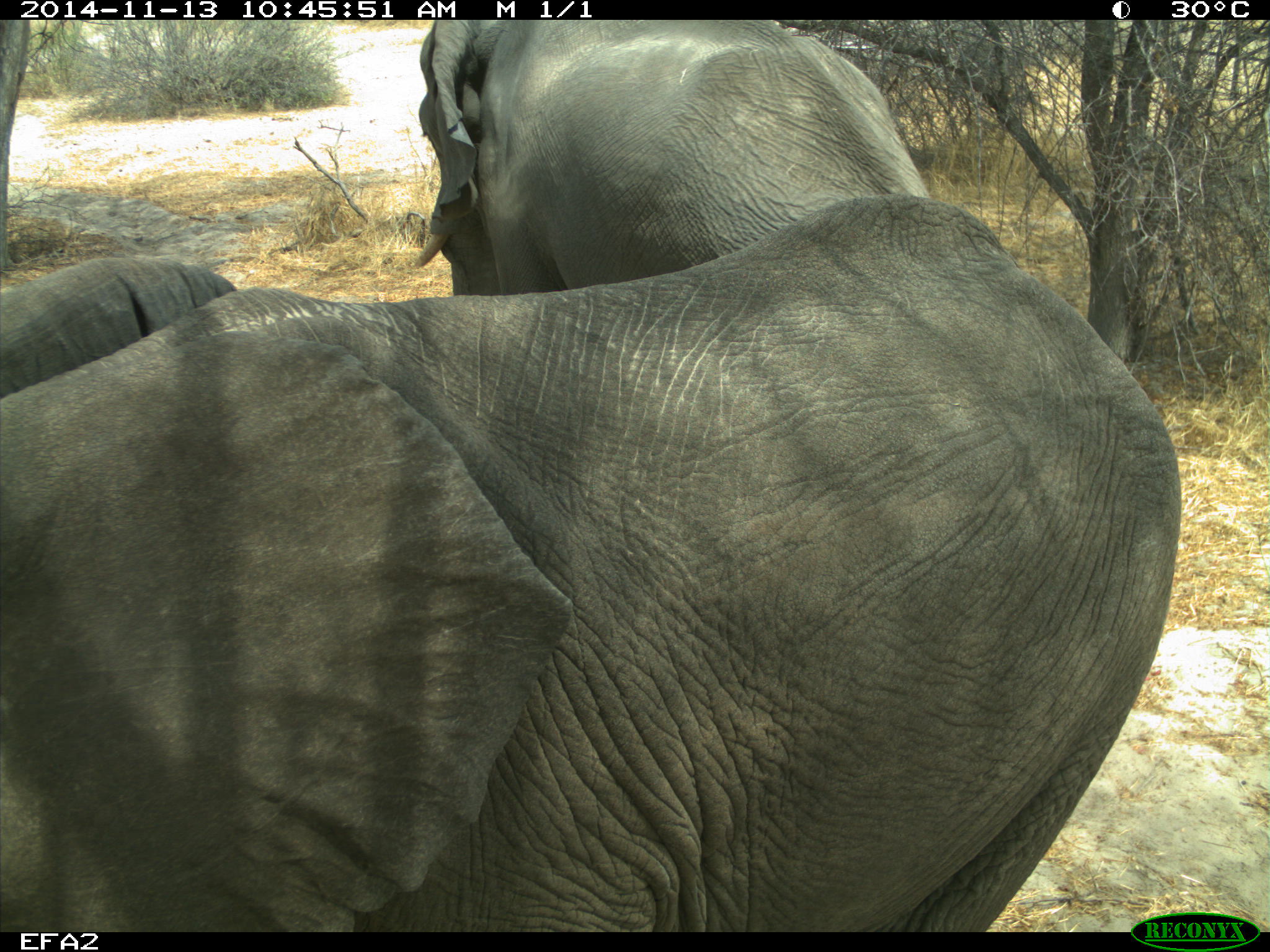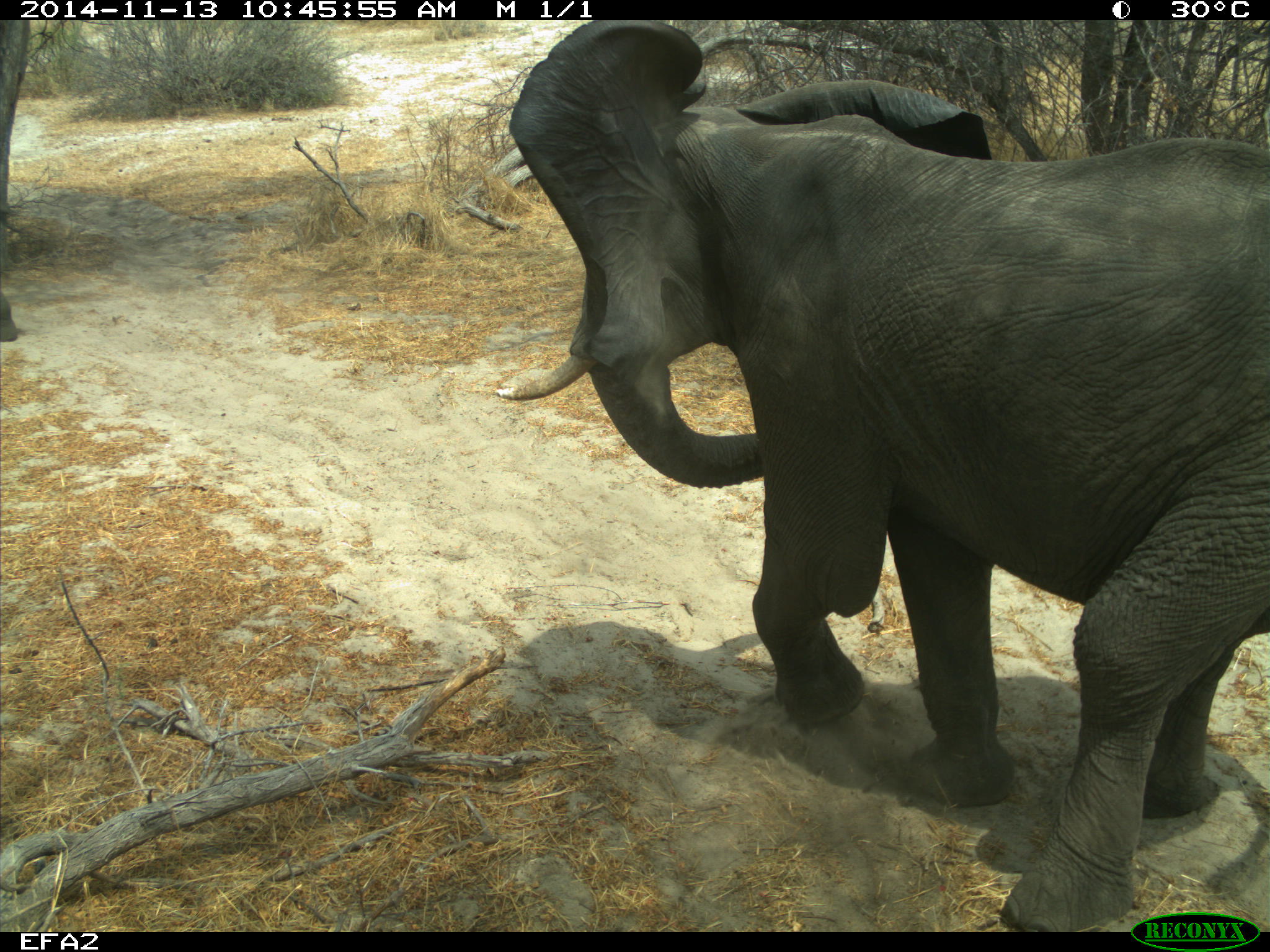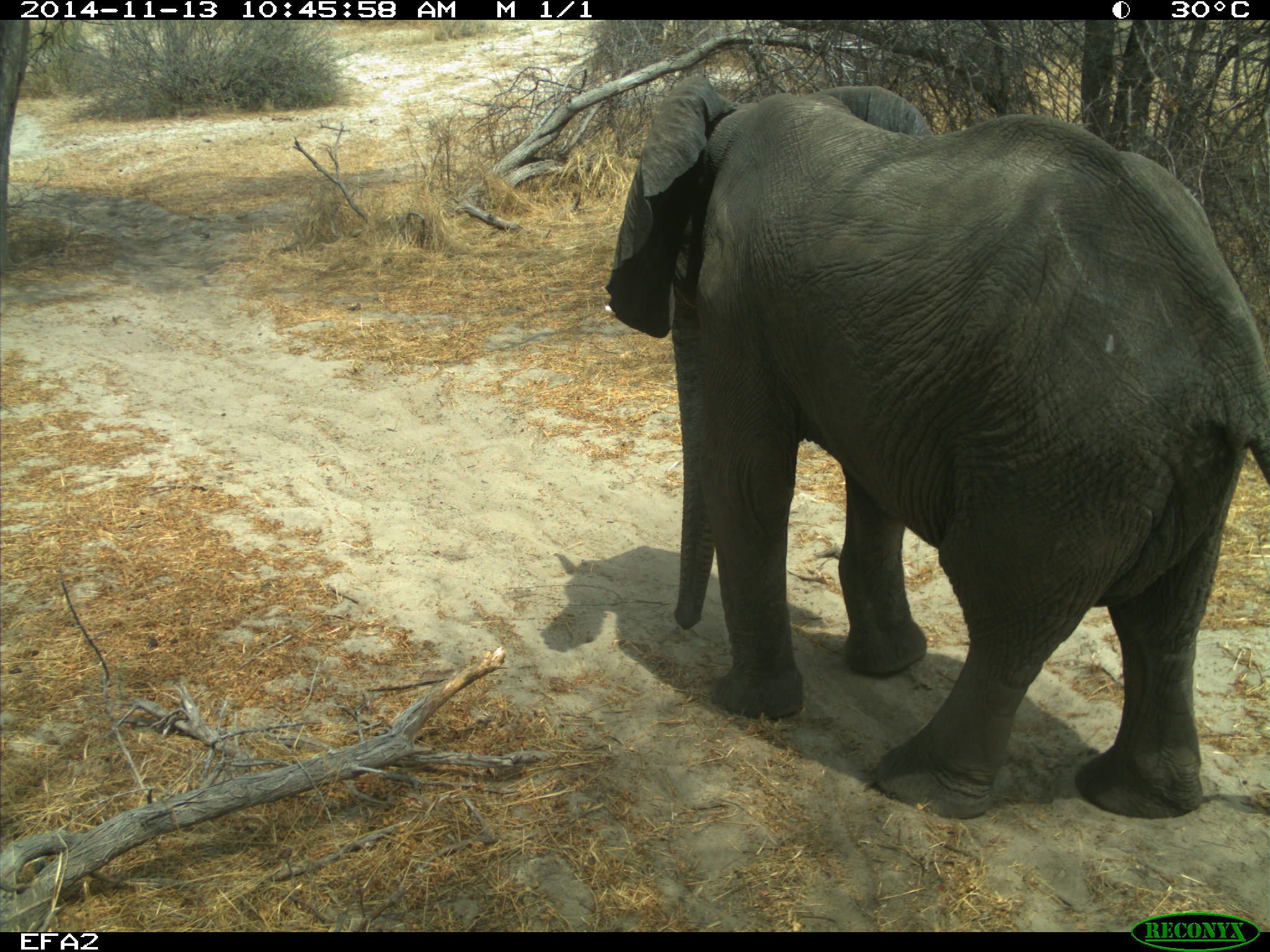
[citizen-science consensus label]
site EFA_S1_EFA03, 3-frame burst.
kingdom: Animalia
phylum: Chordata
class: Mammalia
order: Proboscidea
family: Elephantidae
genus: Loxodonta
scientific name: Loxodonta africana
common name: african bush elephant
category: elephant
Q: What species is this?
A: Elephant (african bush elephant) (Loxodonta africana).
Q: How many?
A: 3.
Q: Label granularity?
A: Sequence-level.